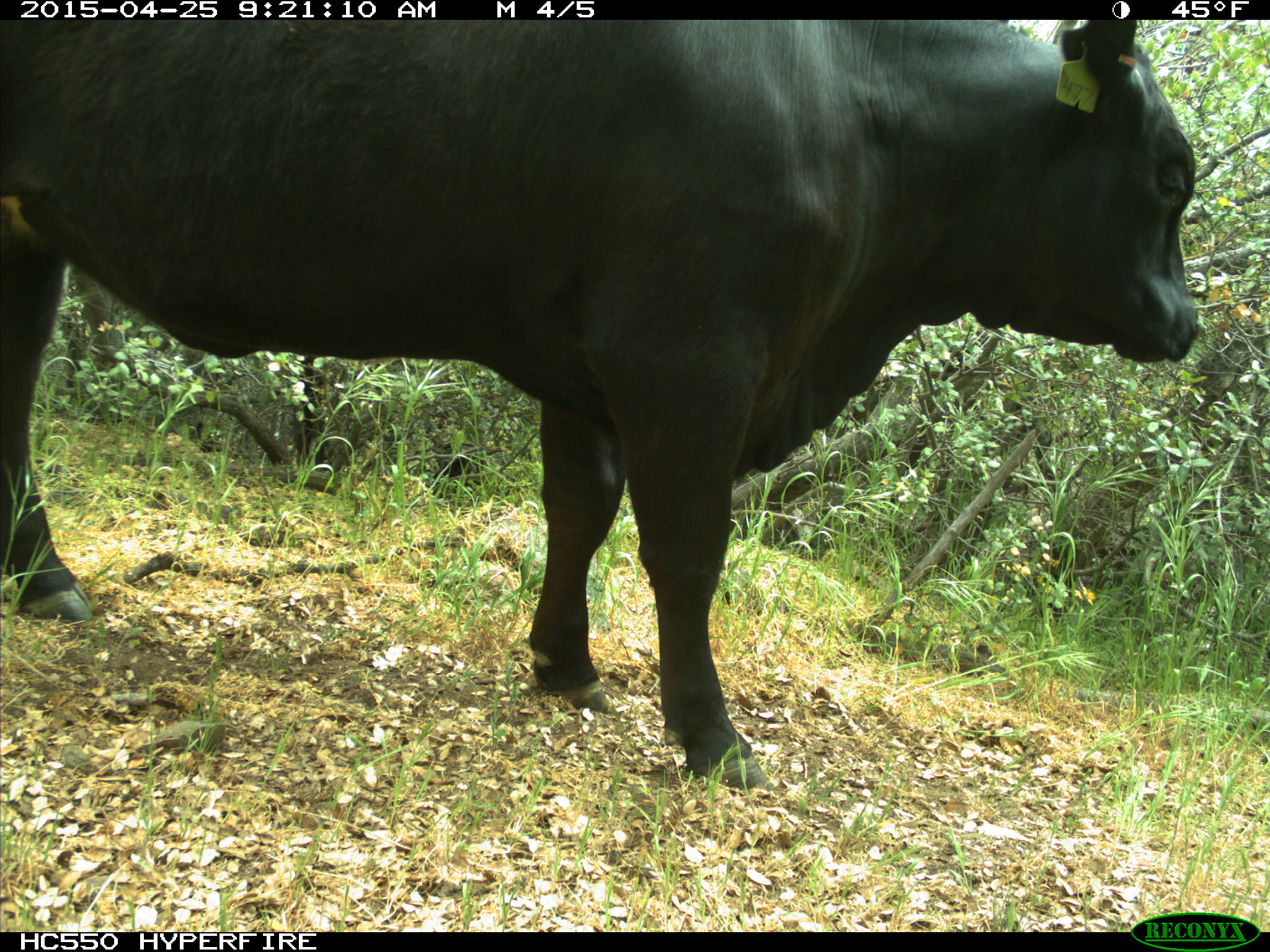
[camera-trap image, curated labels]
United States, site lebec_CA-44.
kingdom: Animalia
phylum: Chordata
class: Mammalia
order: Artiodactyla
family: Suidae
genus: Sus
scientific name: Sus scrofa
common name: wild boar